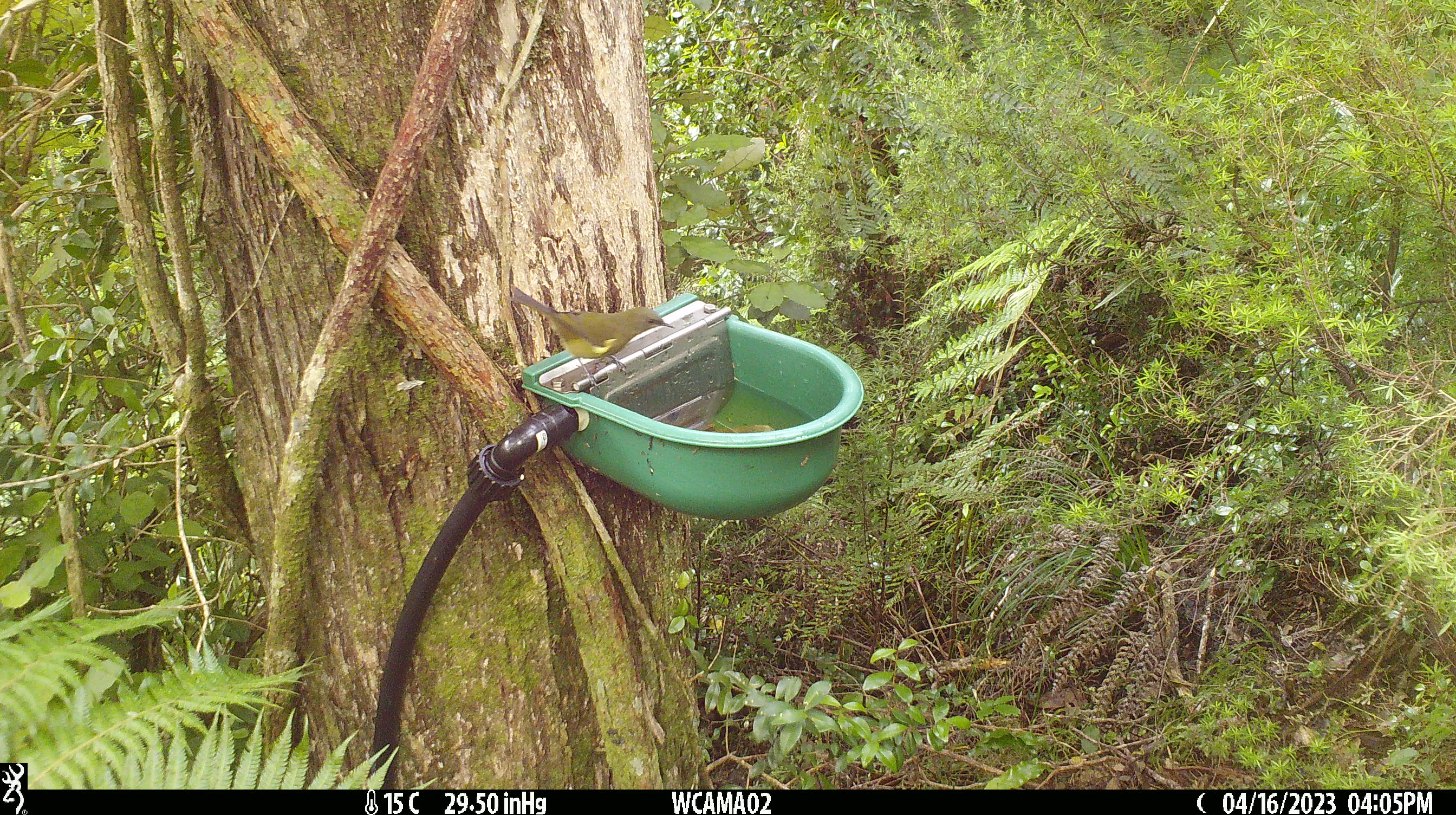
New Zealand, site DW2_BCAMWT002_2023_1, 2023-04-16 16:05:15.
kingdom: Animalia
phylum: Chordata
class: Aves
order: Passeriformes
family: Meliphagidae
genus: Anthornis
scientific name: Anthornis melanura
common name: new zealand bellbird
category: bellbird